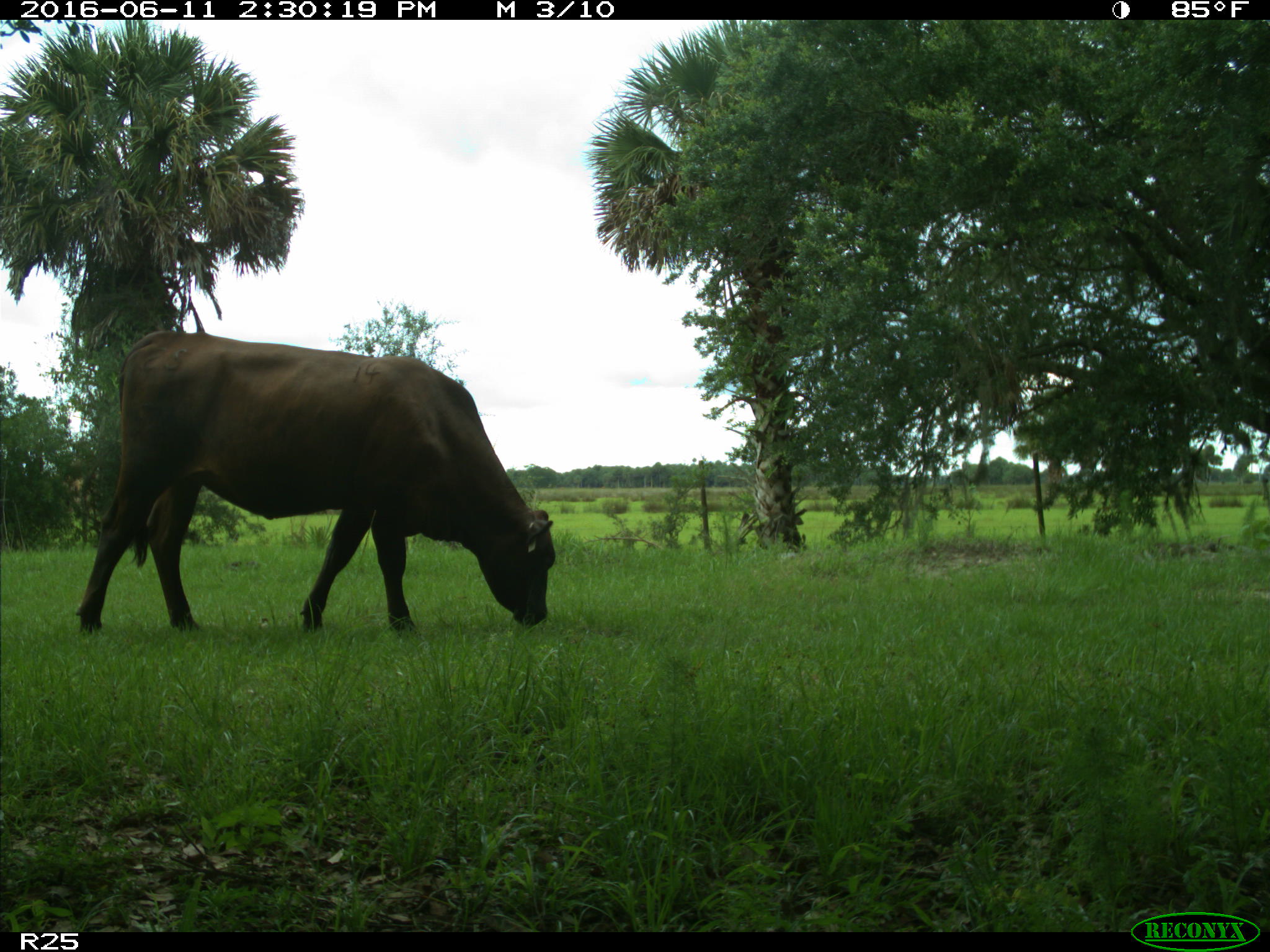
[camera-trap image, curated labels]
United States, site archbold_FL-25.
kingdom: Animalia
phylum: Chordata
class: Mammalia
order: Artiodactyla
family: Bovidae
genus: Bos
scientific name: Bos taurus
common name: domestic cow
Bos taurus (domestic cow).